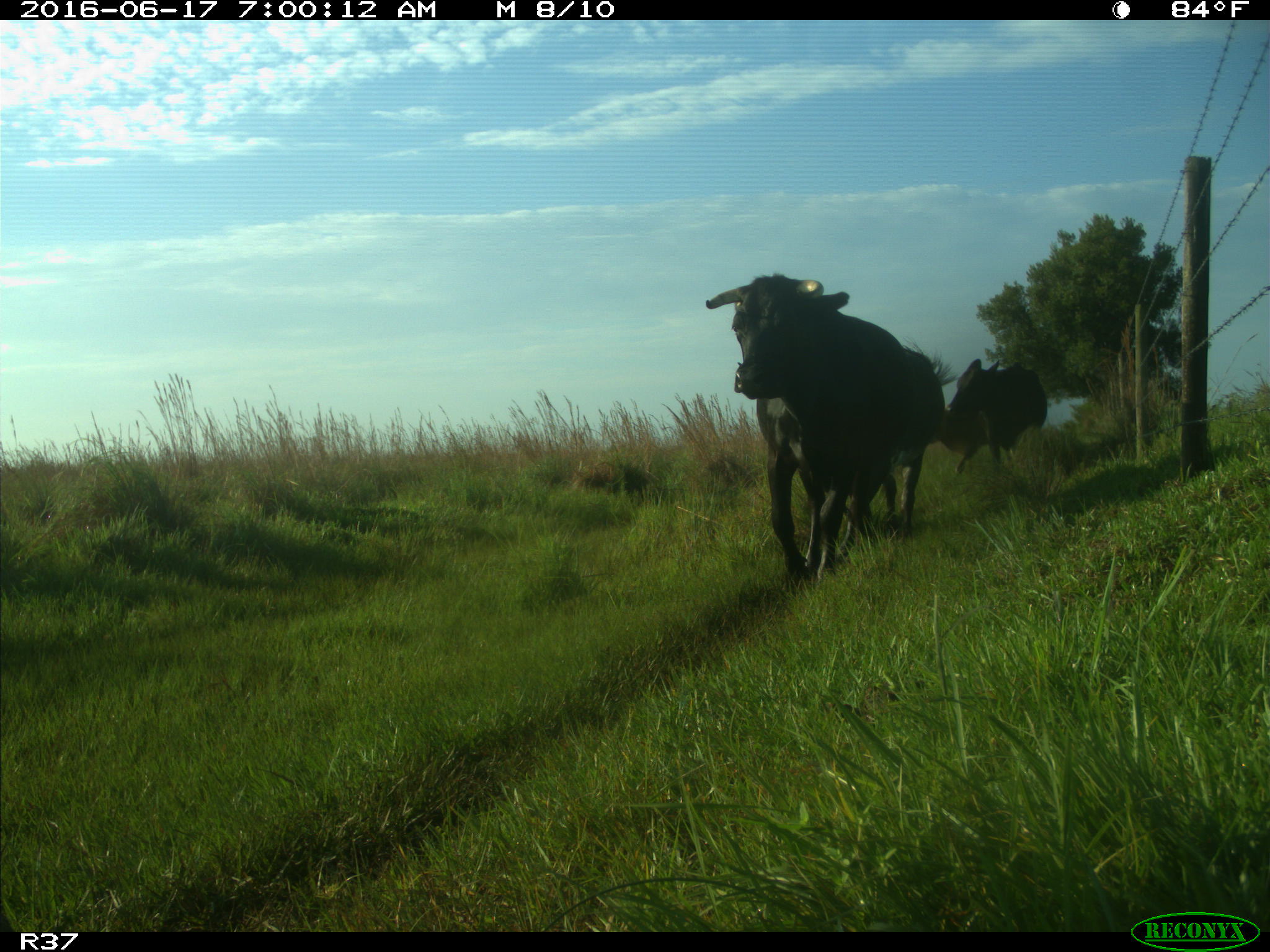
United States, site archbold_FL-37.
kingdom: Animalia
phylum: Chordata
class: Mammalia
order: Artiodactyla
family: Bovidae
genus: Bos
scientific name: Bos taurus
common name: domestic cow